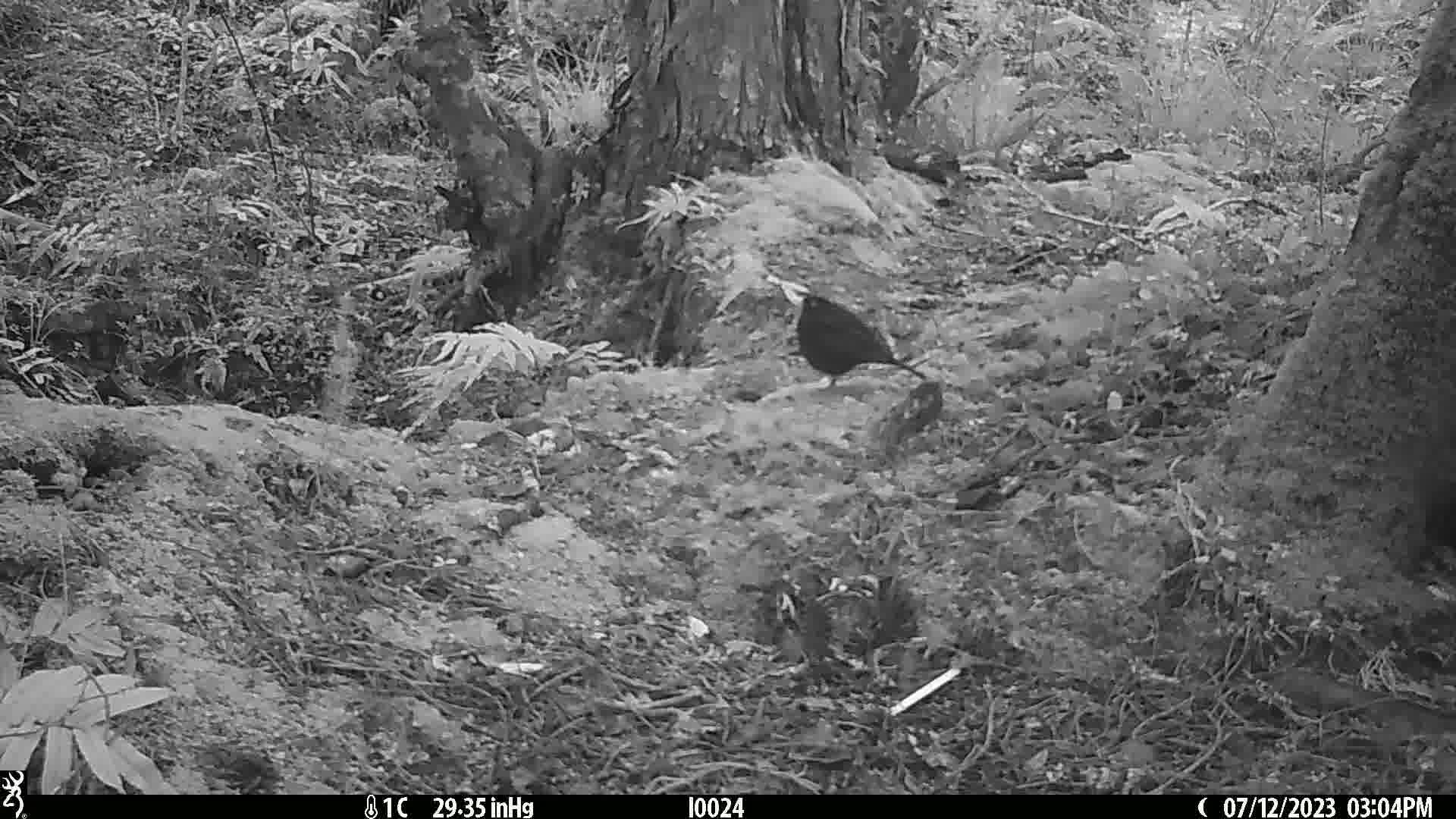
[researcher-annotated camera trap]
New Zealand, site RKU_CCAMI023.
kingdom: Animalia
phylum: Chordata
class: Aves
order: Passeriformes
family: Turdidae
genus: Turdus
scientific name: Turdus merula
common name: eurasian blackbird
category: blackbird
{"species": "blackbird (eurasian blackbird) (Turdus merula)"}